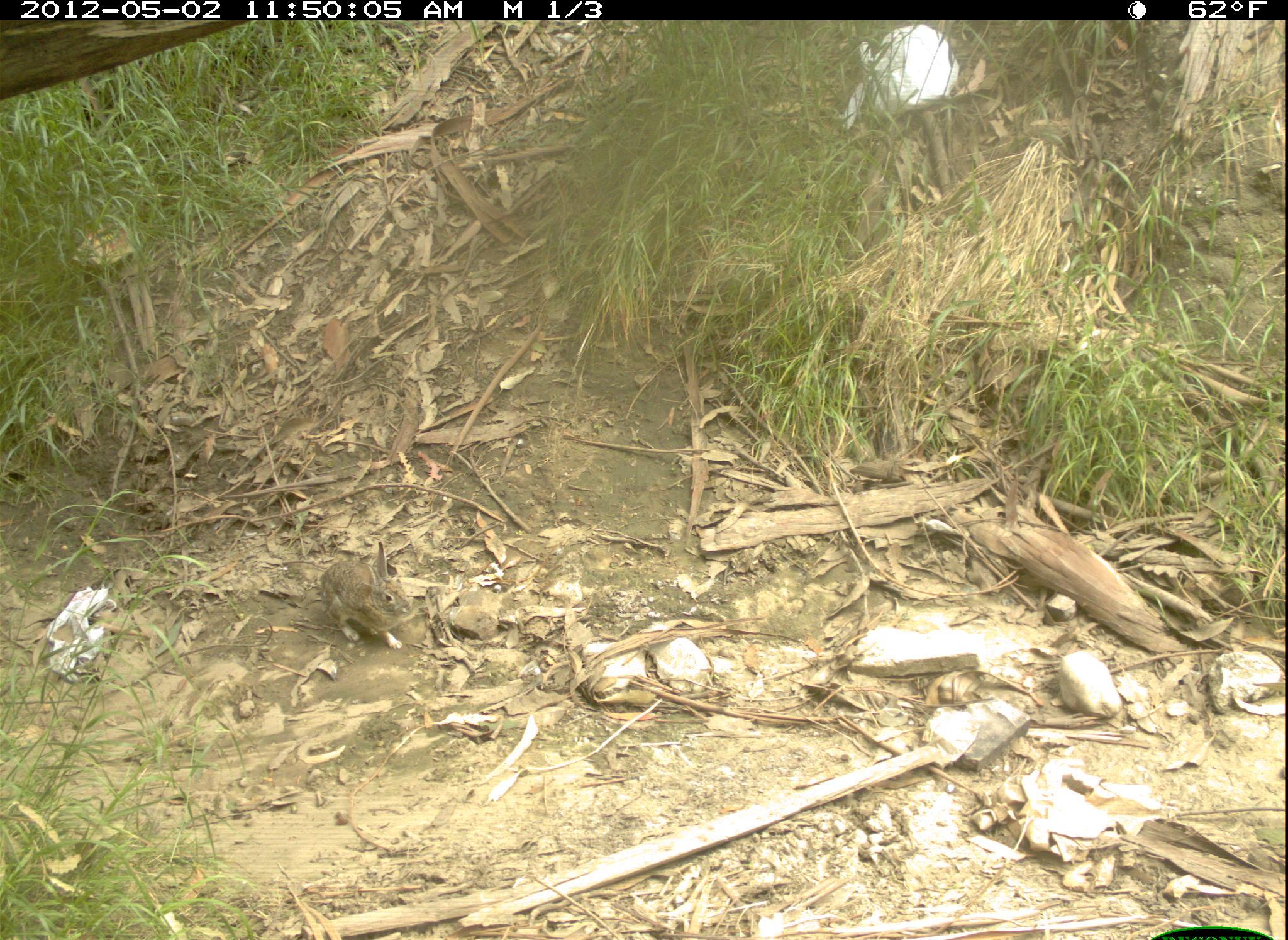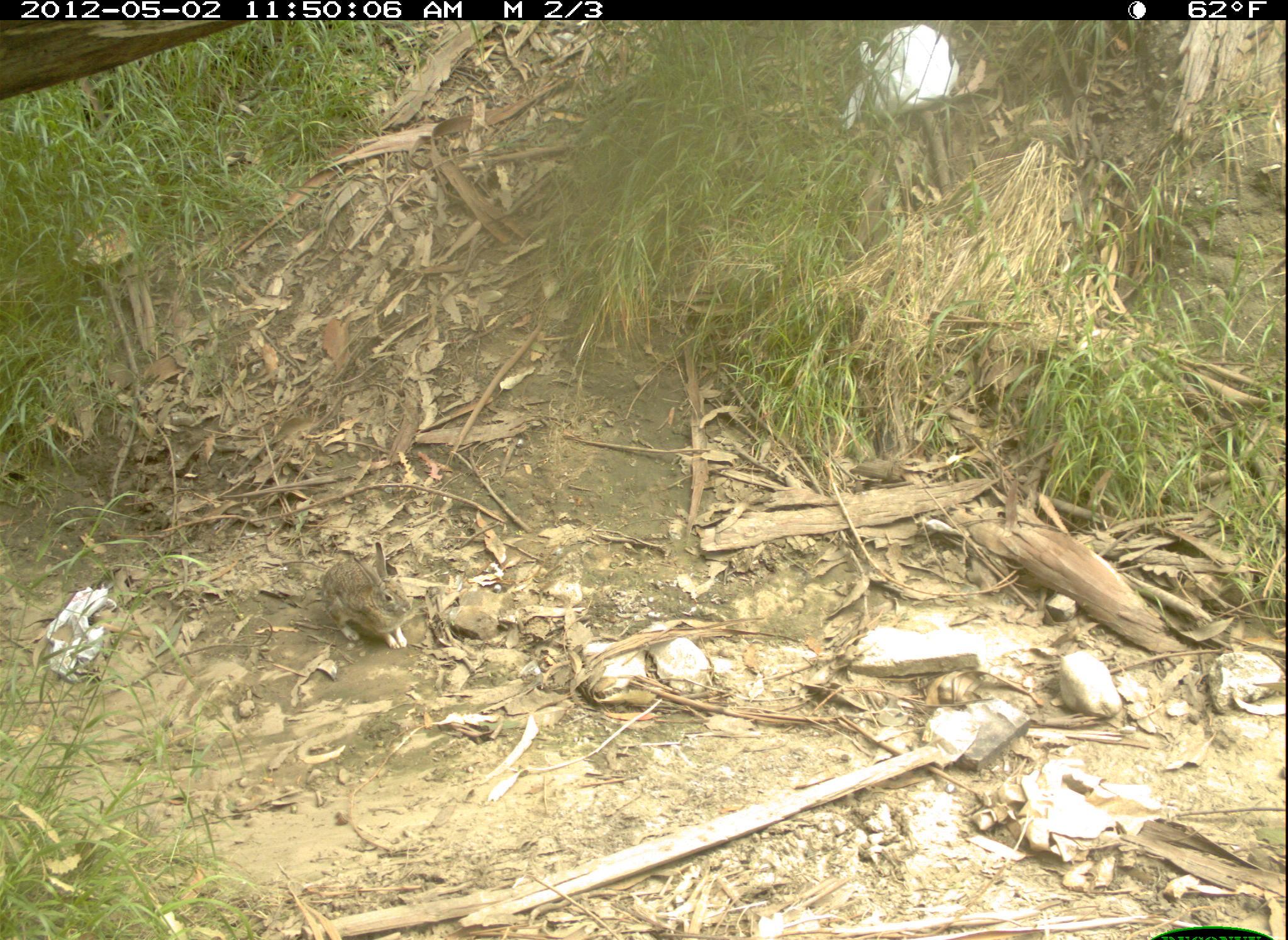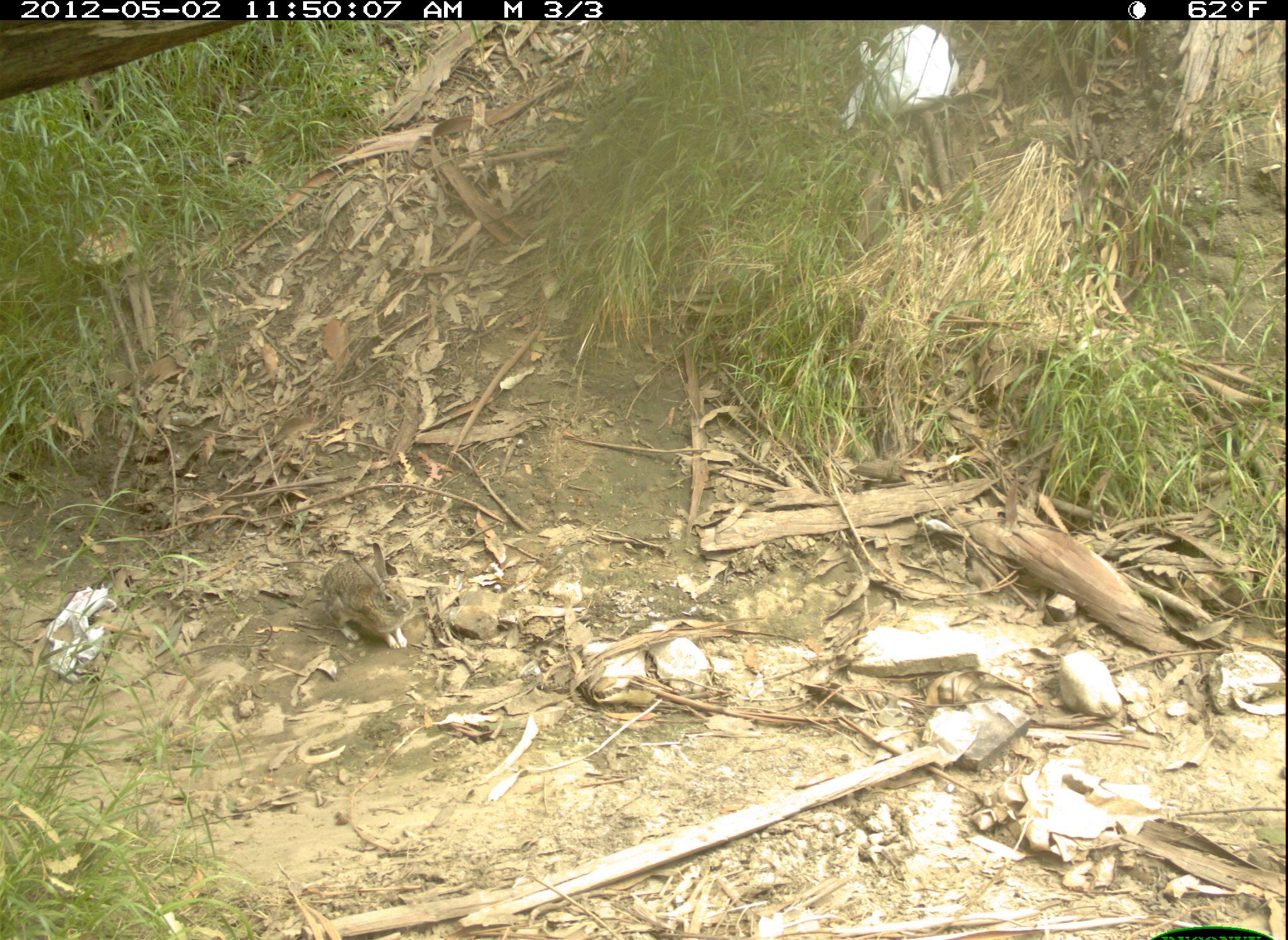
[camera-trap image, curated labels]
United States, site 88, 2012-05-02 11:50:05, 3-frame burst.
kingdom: Animalia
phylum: Chordata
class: Mammalia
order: Lagomorpha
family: Leporidae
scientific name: Leporidae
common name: rabbits and hares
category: rabbit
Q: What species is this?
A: Rabbit (rabbits and hares) (Leporidae).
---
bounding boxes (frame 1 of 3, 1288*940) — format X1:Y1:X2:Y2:
rabbit: 312:541:422:646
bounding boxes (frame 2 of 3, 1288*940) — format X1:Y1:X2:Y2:
rabbit: 311:536:420:657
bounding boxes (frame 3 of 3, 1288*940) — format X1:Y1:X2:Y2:
rabbit: 317:536:422:665